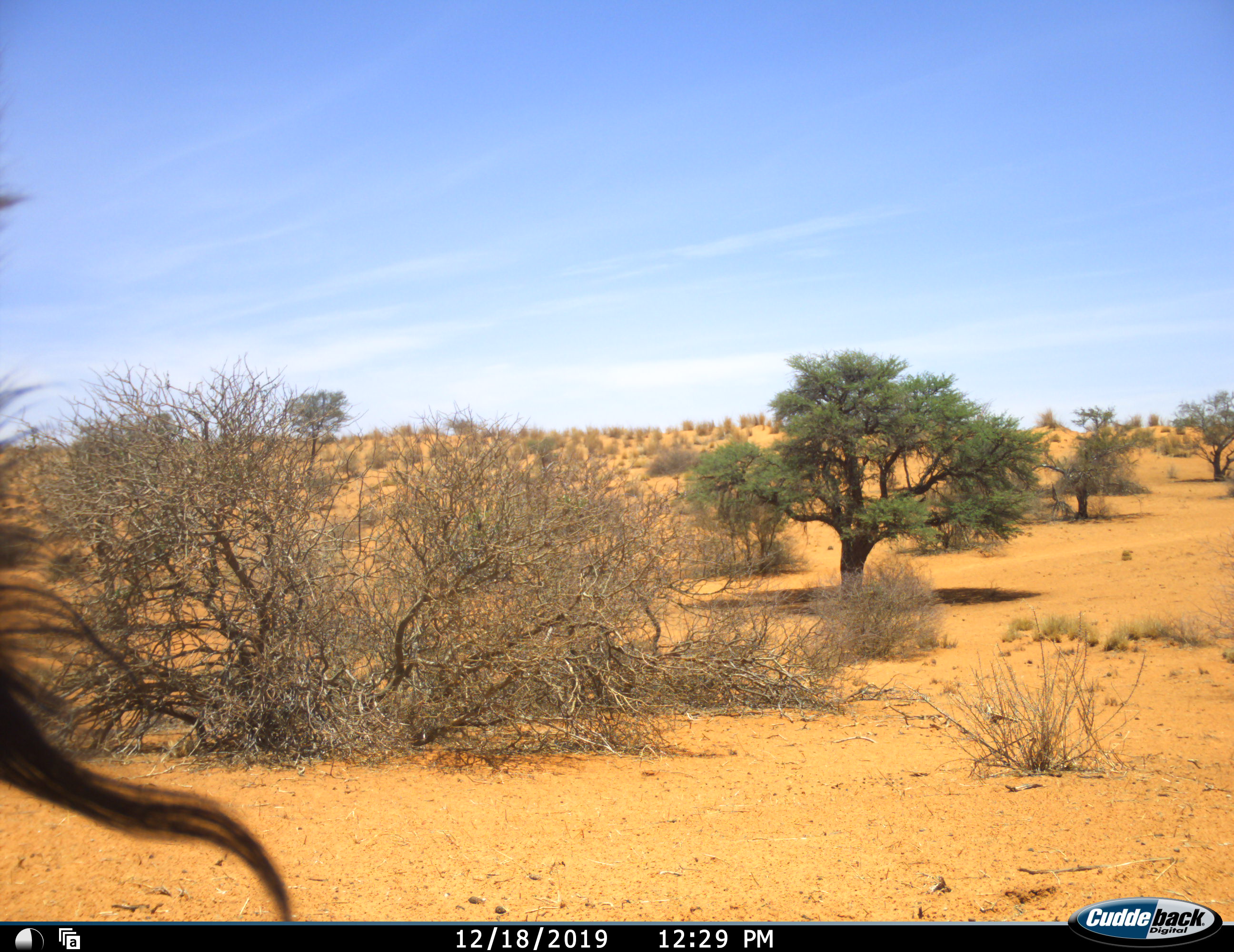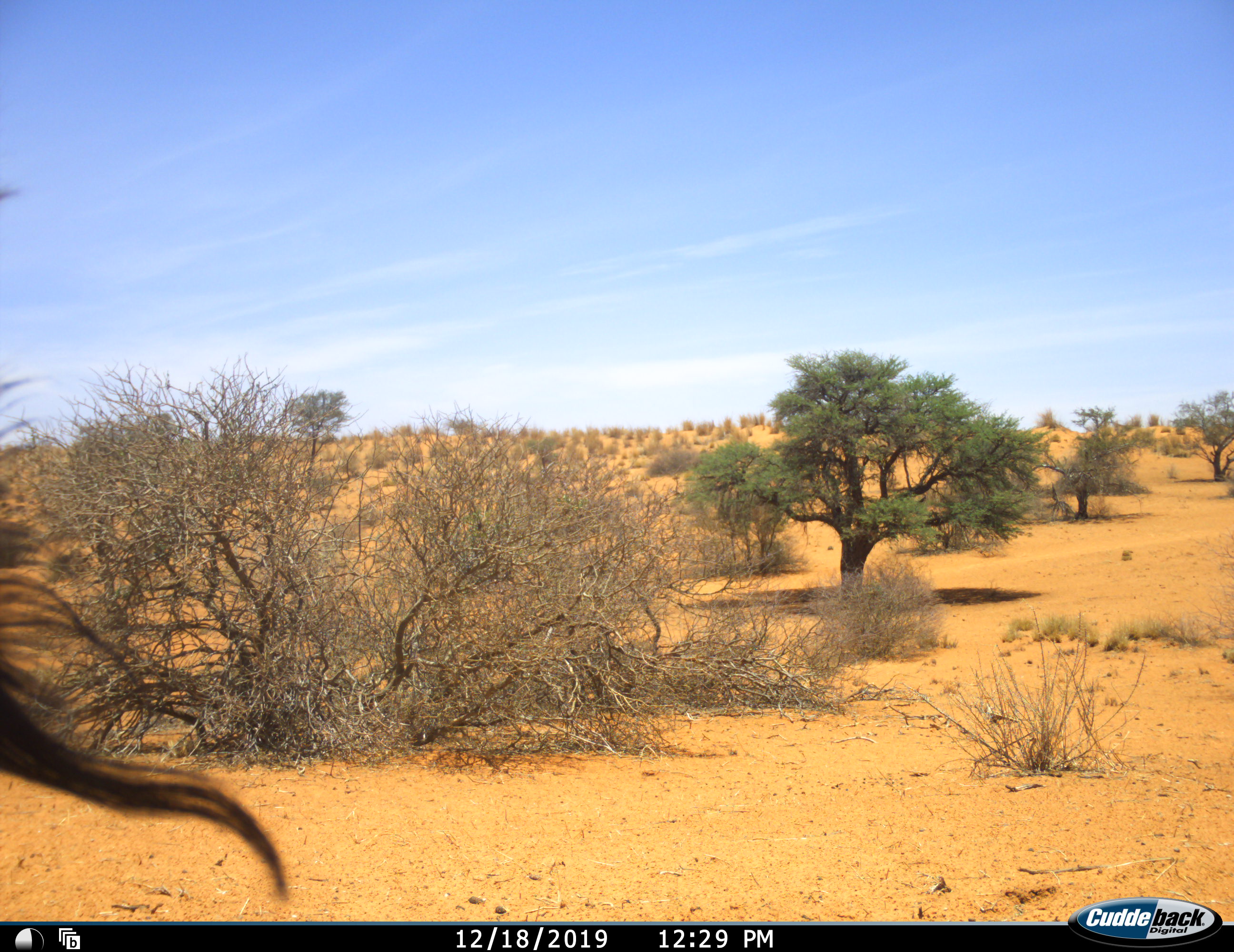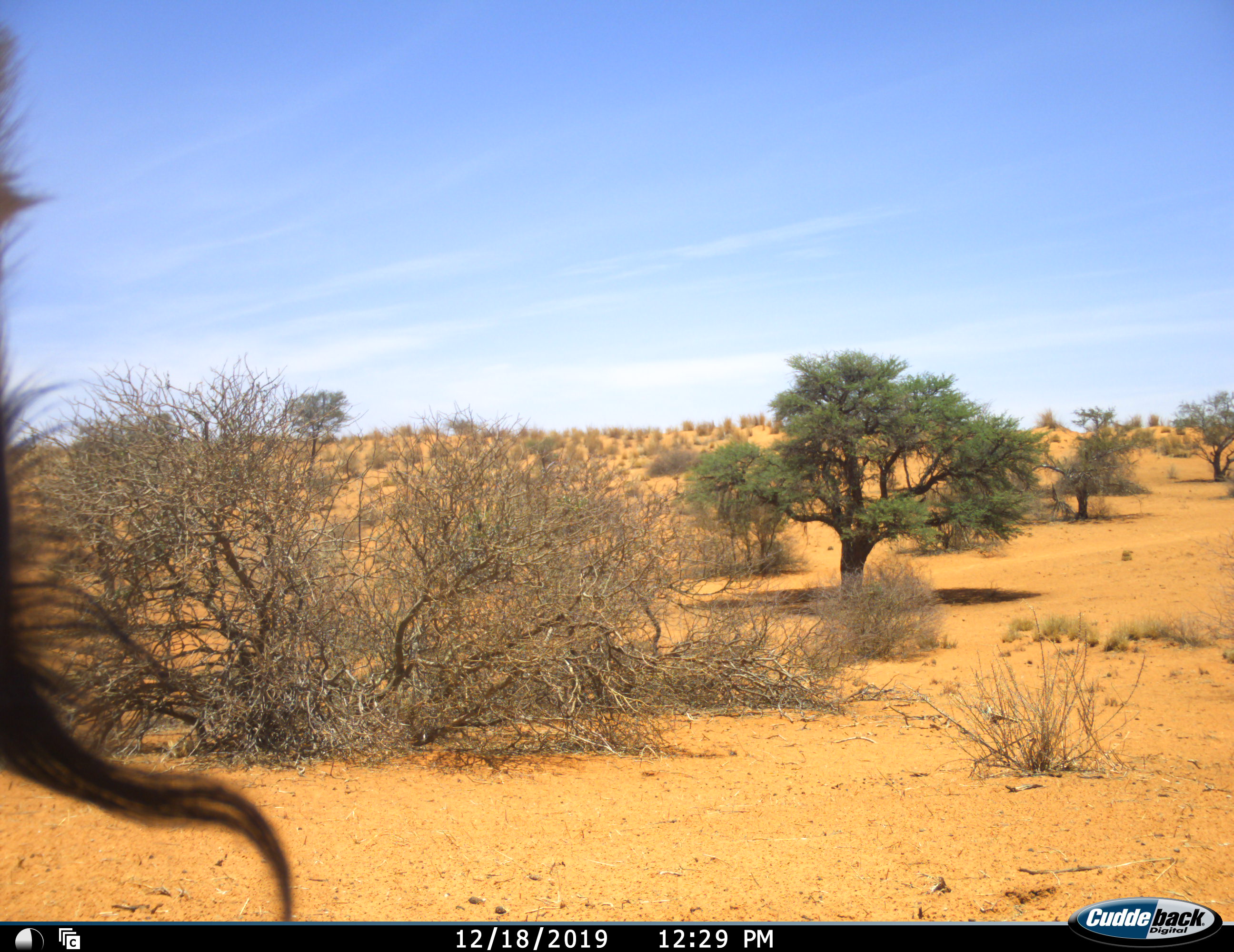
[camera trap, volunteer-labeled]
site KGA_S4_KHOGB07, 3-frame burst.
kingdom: Animalia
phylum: Chordata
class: Mammalia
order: Artiodactyla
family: Bovidae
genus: Connochaetes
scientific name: Connochaetes taurinus taurinus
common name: blue wildebeest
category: wildebeestblue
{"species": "wildebeestblue (blue wildebeest) (Connochaetes taurinus taurinus)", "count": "1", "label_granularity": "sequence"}